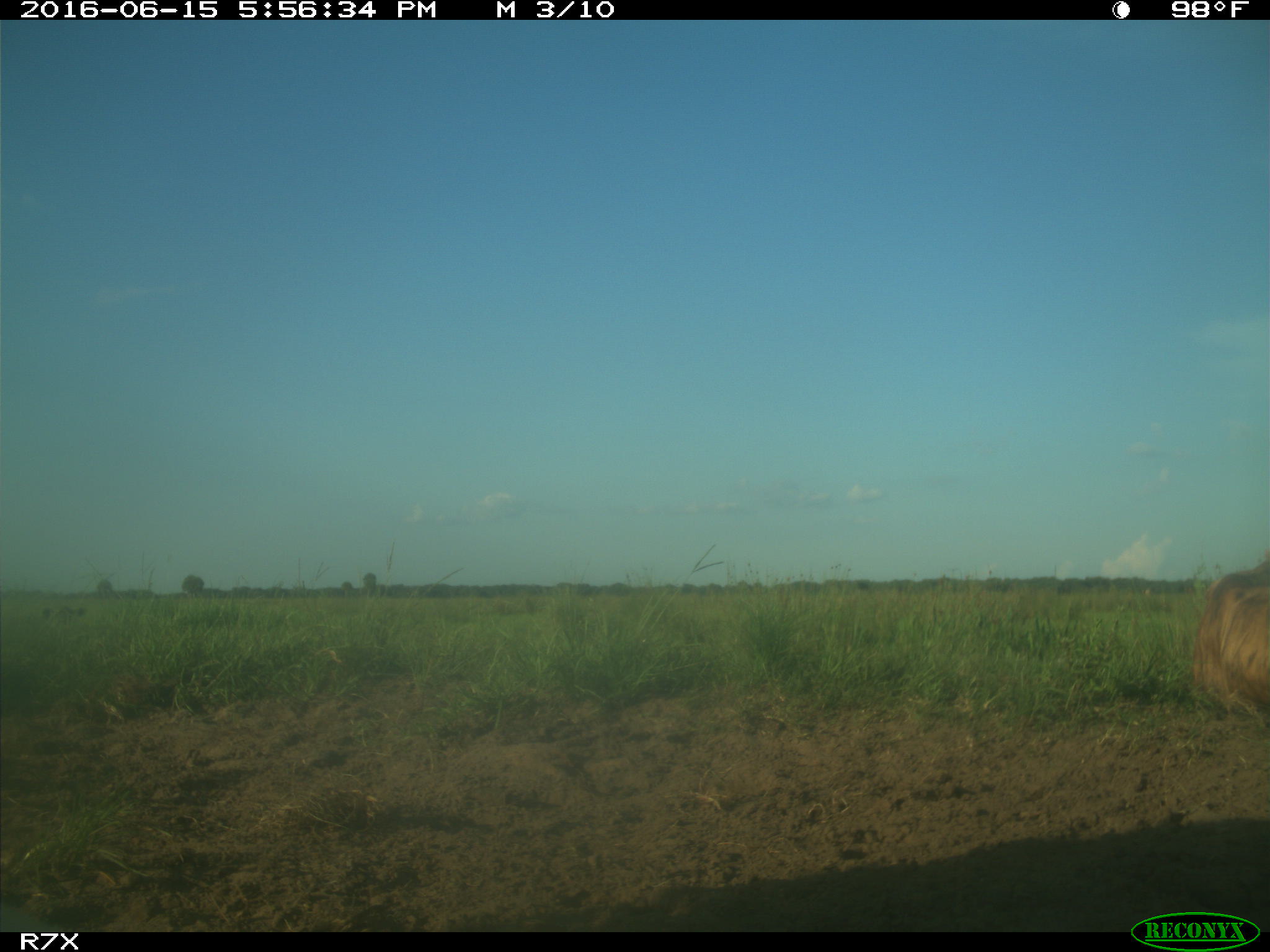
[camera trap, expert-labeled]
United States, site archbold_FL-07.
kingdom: Animalia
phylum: Chordata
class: Mammalia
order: Artiodactyla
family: Bovidae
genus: Bos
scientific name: Bos taurus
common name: domestic cow